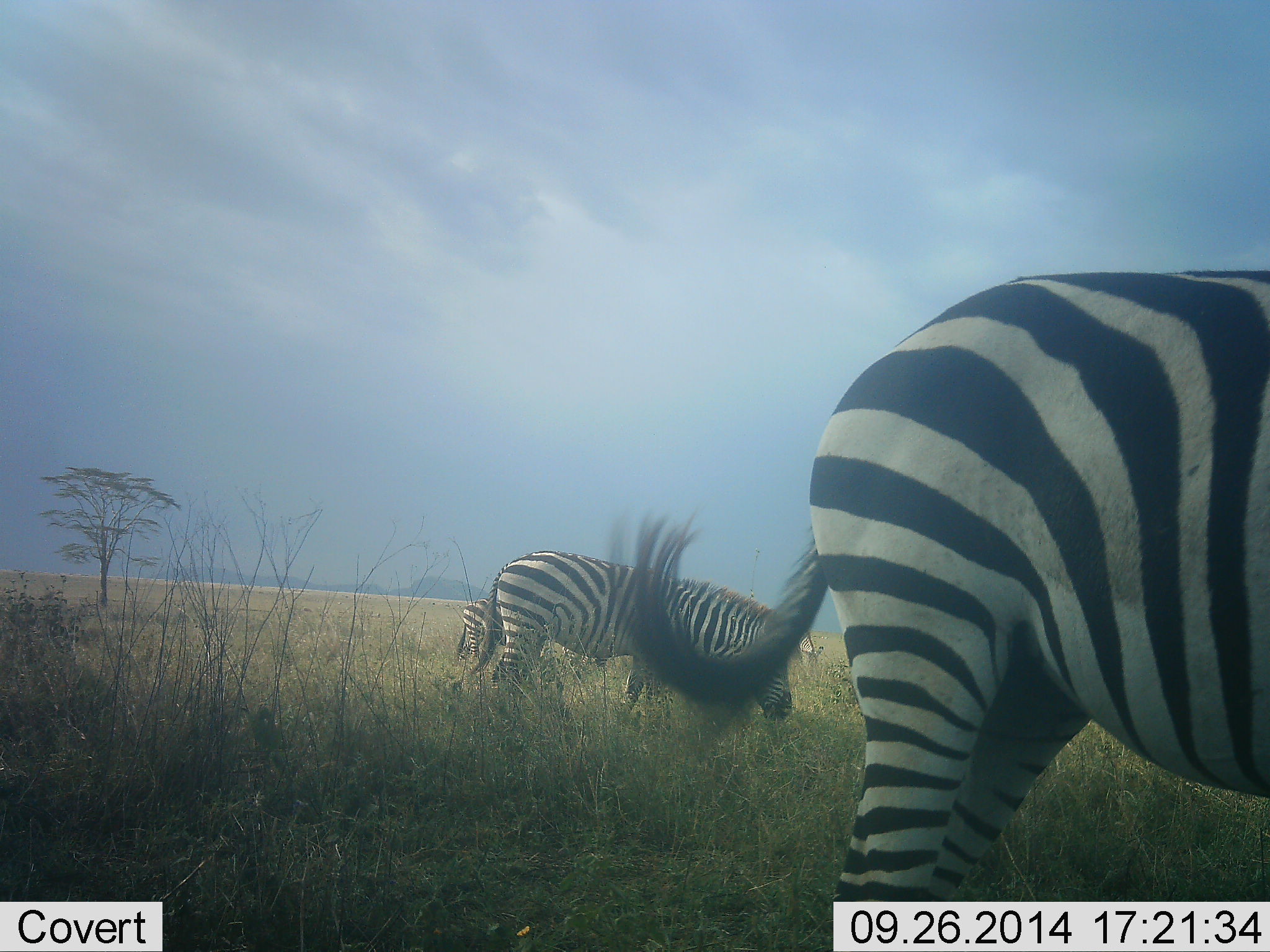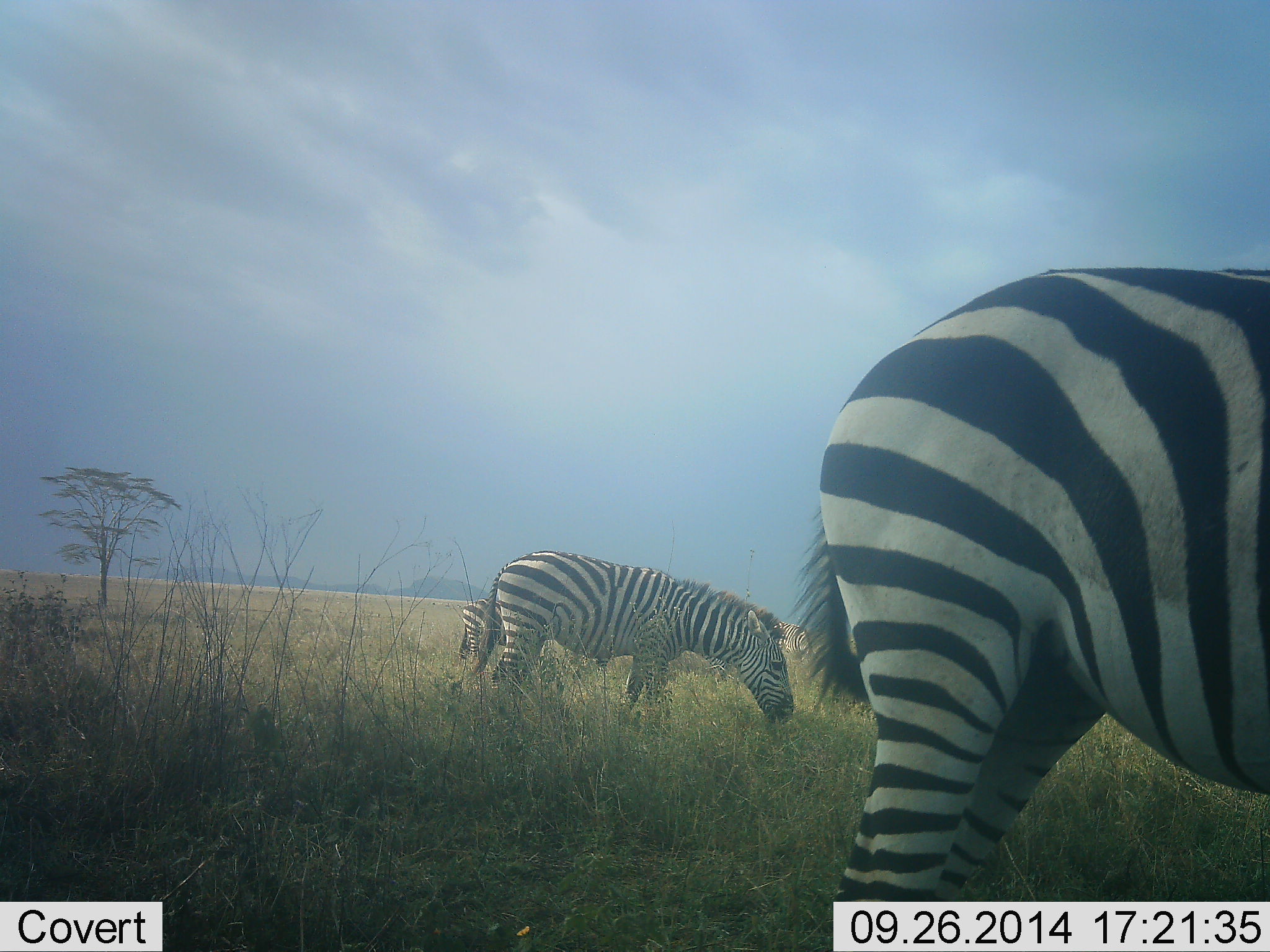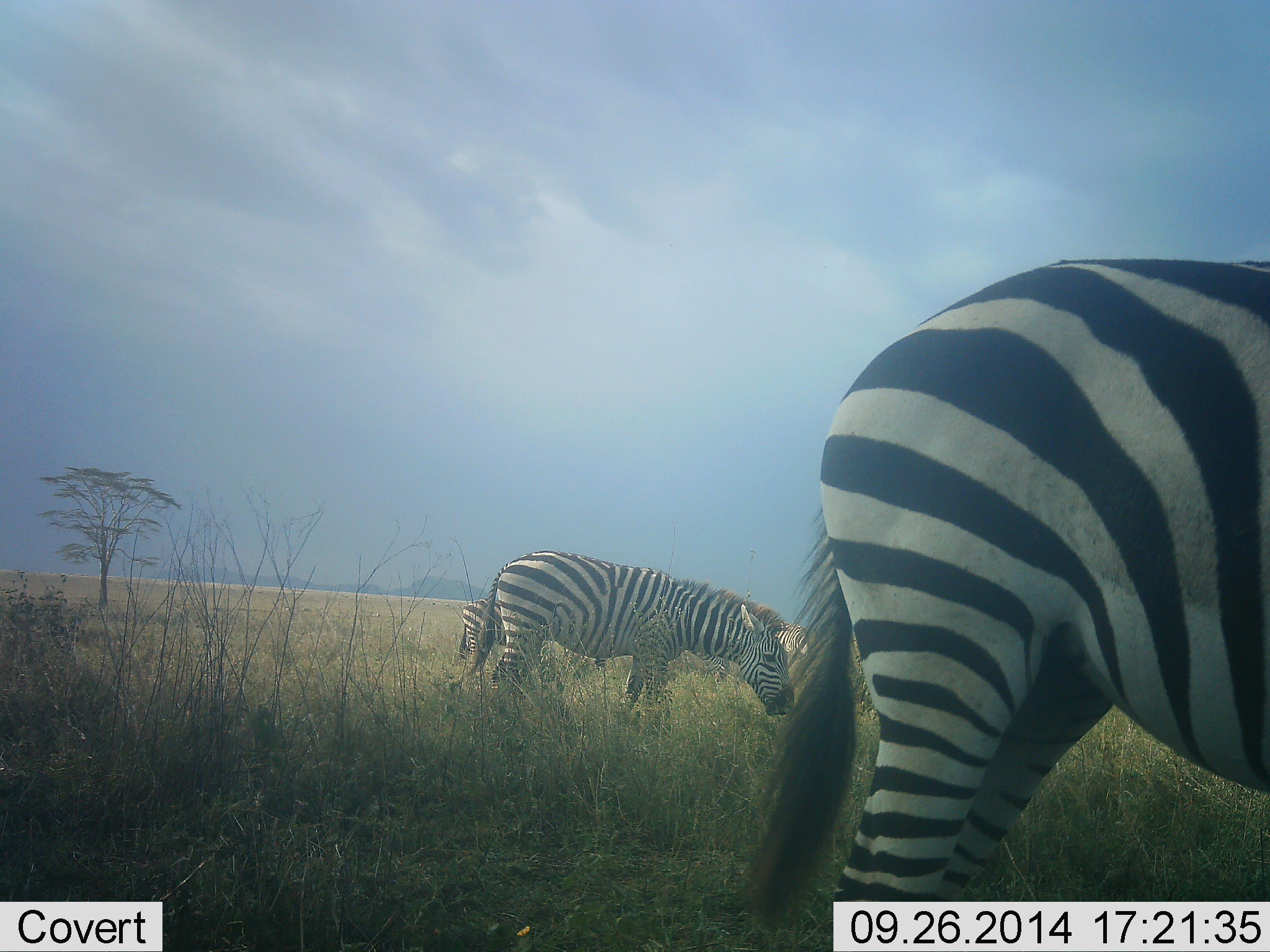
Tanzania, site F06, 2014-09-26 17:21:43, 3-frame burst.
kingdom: Animalia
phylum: Chordata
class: Mammalia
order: Perissodactyla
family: Equidae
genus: Equus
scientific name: Equus quagga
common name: plains zebra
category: zebra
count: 3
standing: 40%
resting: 0%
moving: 0%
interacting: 0%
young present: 10%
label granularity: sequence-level